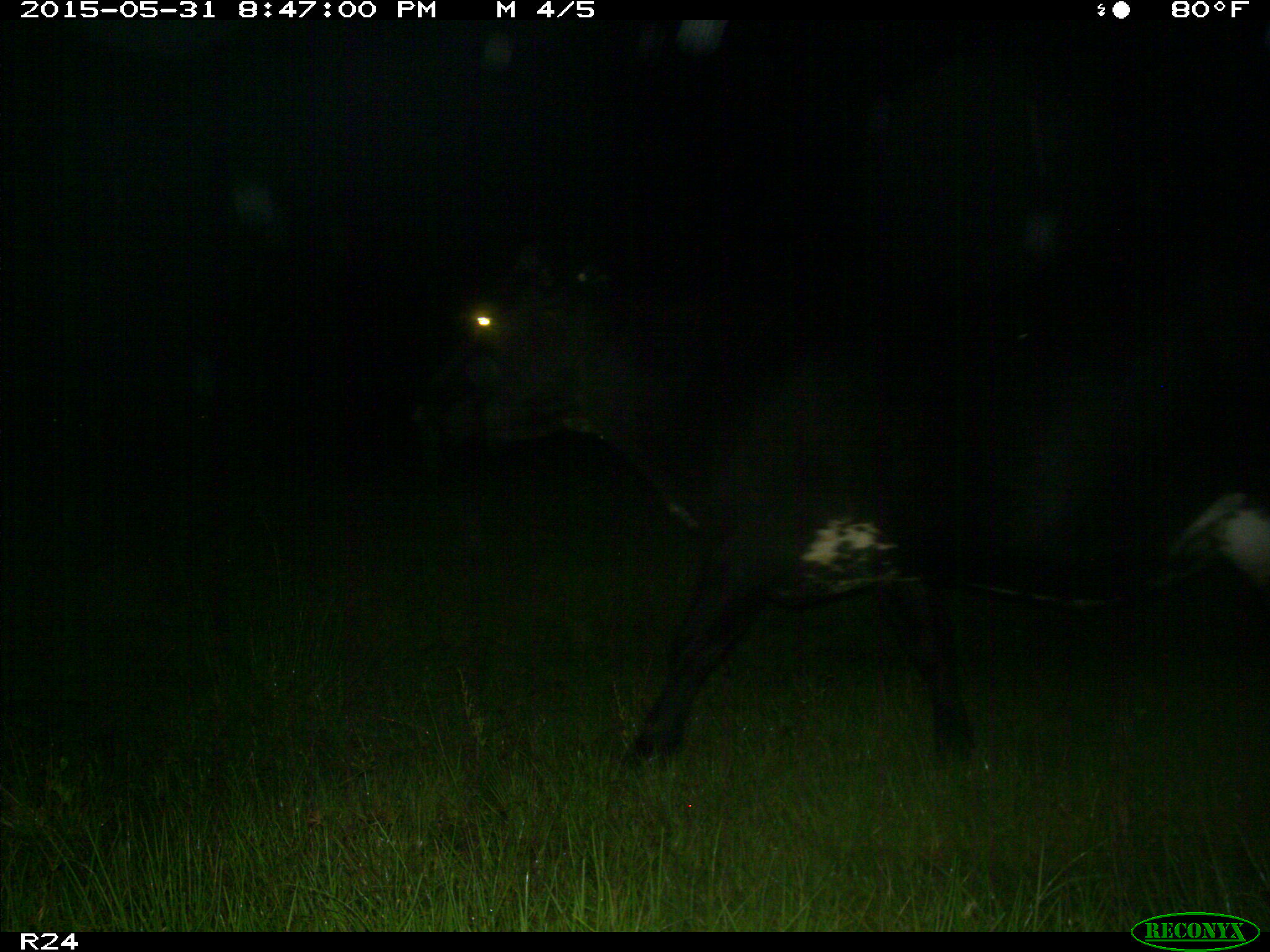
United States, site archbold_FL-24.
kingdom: Animalia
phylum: Chordata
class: Mammalia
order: Artiodactyla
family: Bovidae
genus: Bos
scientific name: Bos taurus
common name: domestic cow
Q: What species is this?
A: Bos taurus (domestic cow).